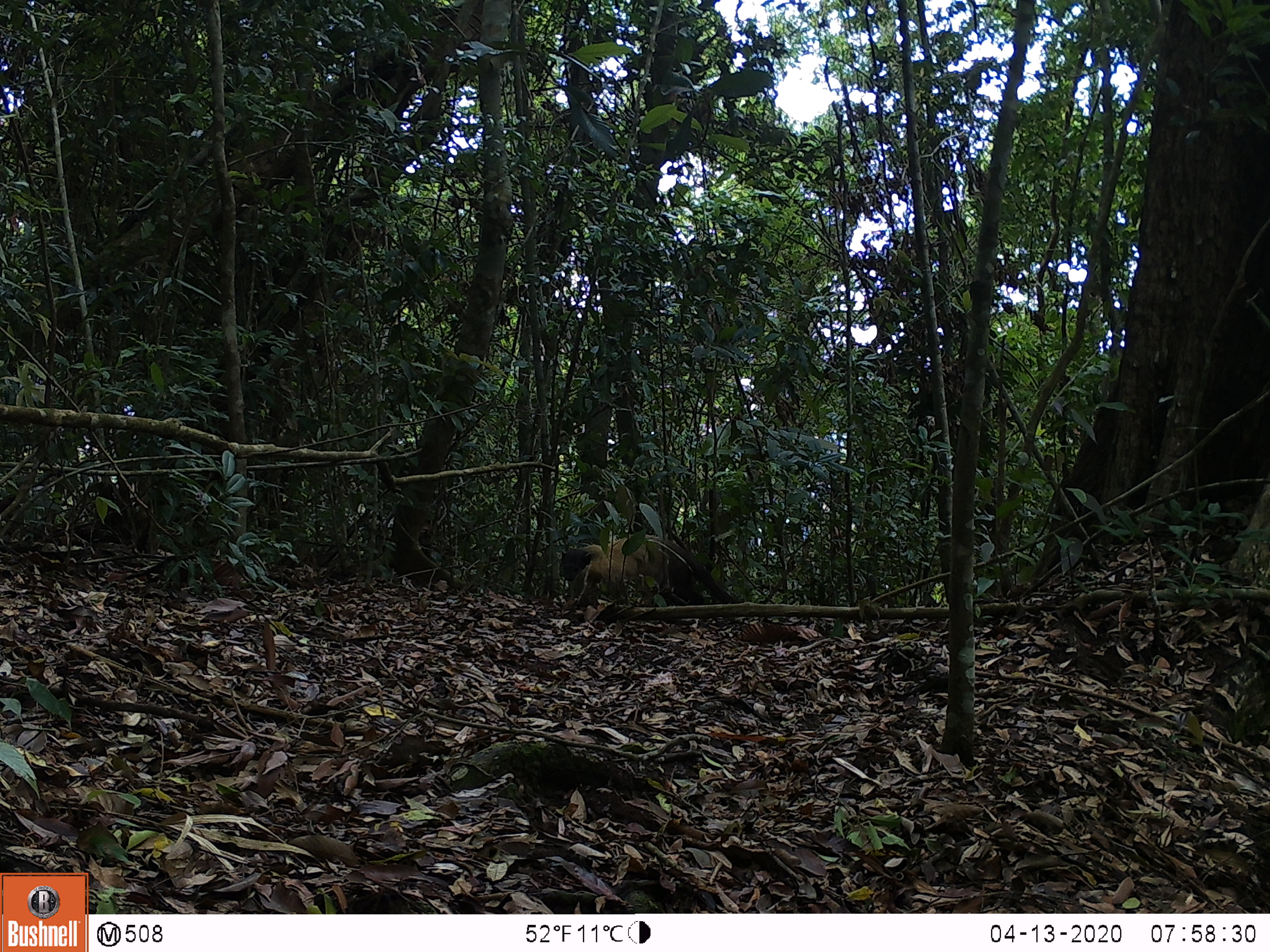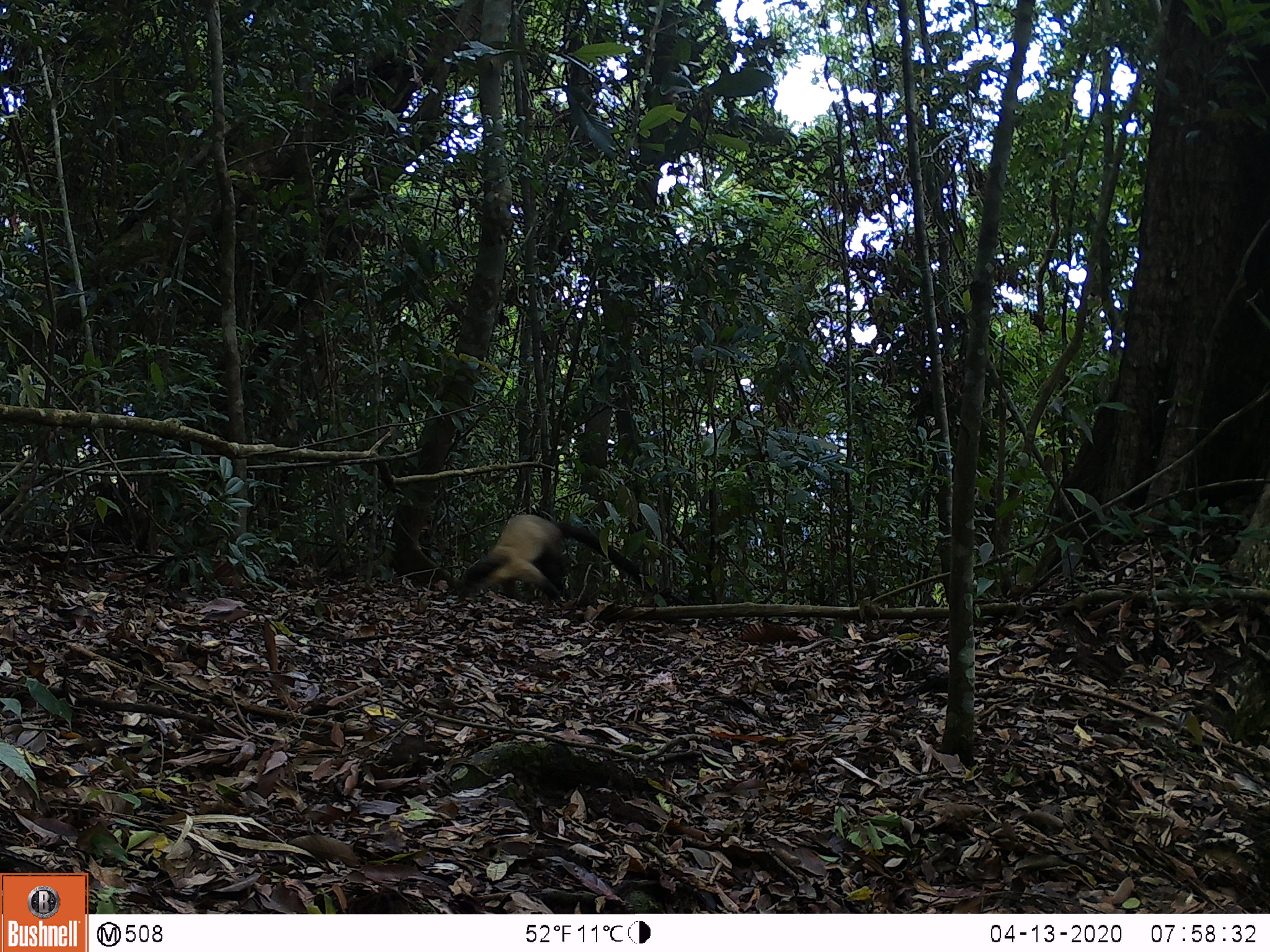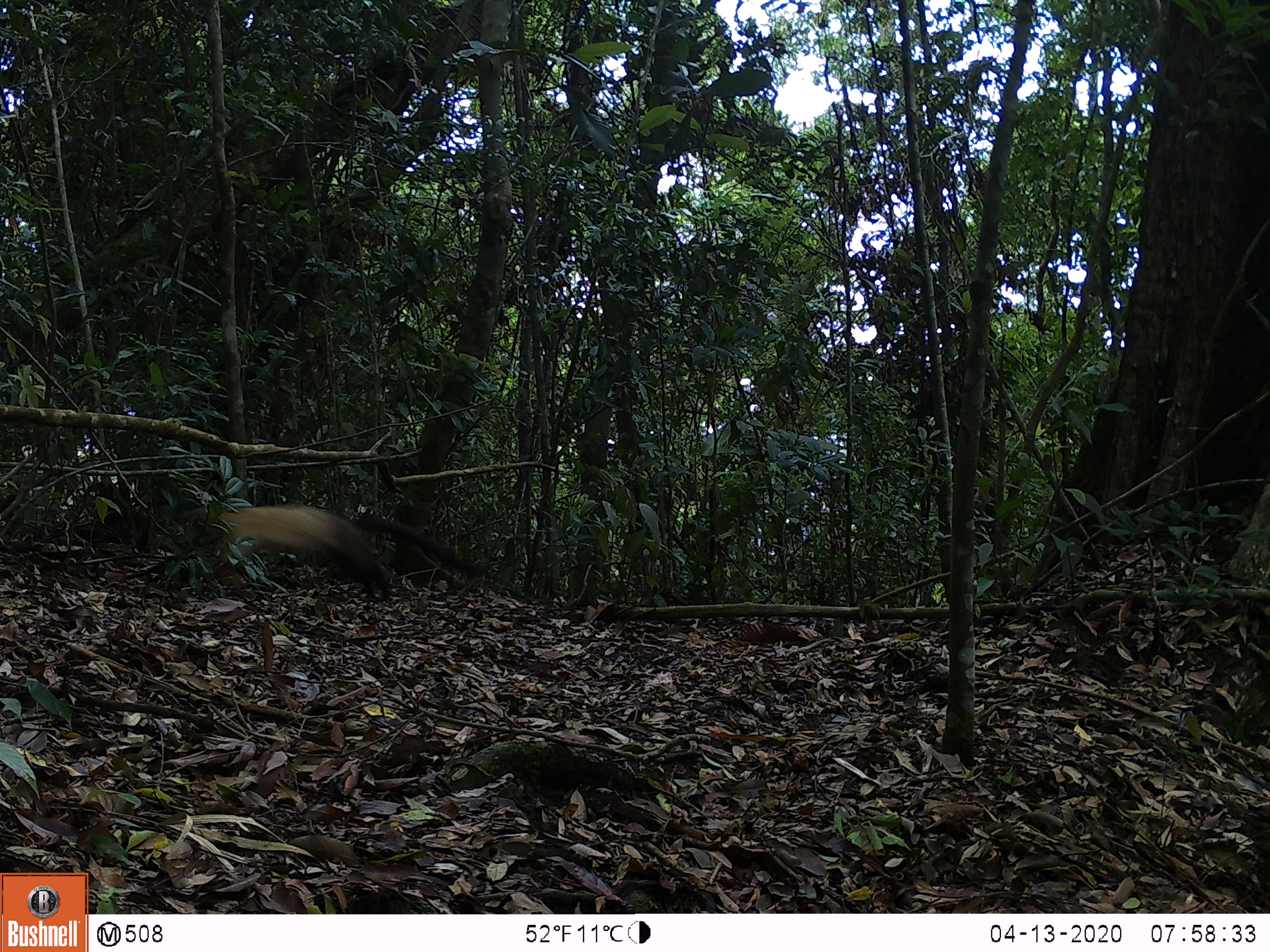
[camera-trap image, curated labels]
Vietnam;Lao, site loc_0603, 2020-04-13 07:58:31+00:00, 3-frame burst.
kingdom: Animalia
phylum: Chordata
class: Mammalia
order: Carnivora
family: Mustelidae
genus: Martes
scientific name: Martes flavigula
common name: yellow-throated marten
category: yellow throated marten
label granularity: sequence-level